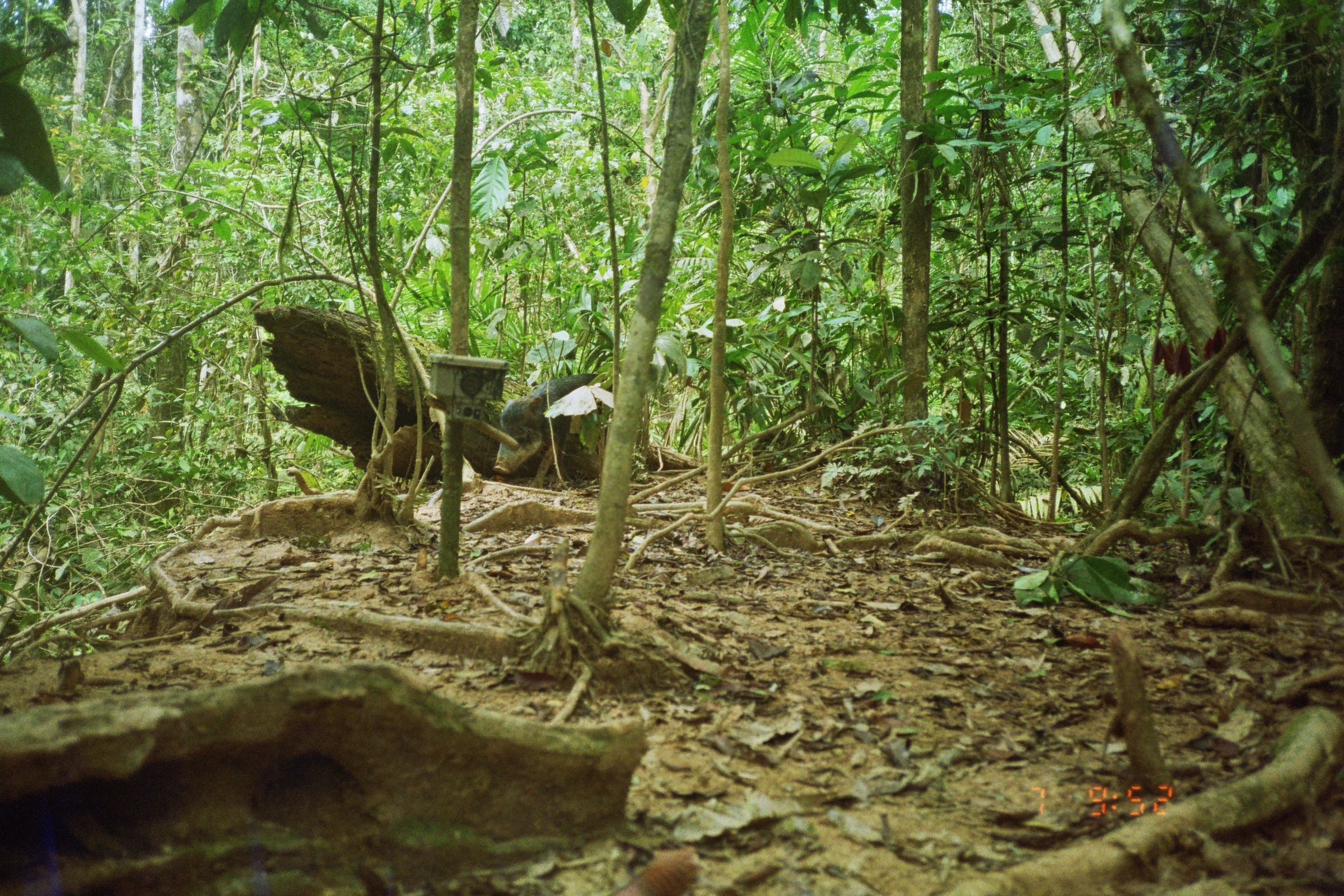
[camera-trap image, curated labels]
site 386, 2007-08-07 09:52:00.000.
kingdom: Animalia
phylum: Chordata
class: Mammalia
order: Artiodactyla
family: Tayassuidae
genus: Tayassu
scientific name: Tayassu pecari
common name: white-lipped peccary